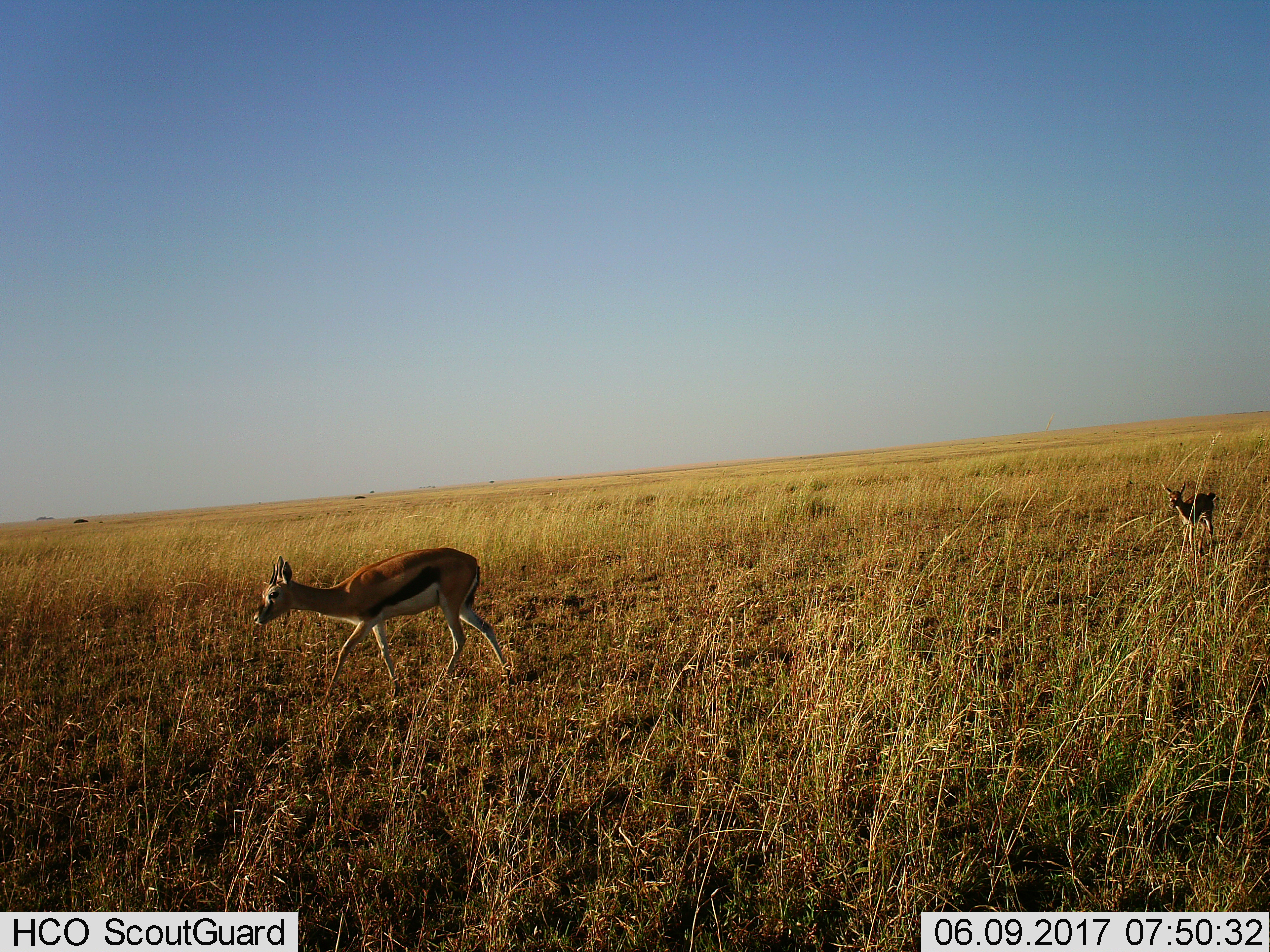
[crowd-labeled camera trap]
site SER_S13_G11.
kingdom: Animalia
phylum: Chordata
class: Mammalia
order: Artiodactyla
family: Bovidae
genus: Eudorcas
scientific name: Eudorcas thomsonii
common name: thomson's gazelle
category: gazellethomsons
Gazellethomsons (thomson's gazelle) (Eudorcas thomsonii), count 2. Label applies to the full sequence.